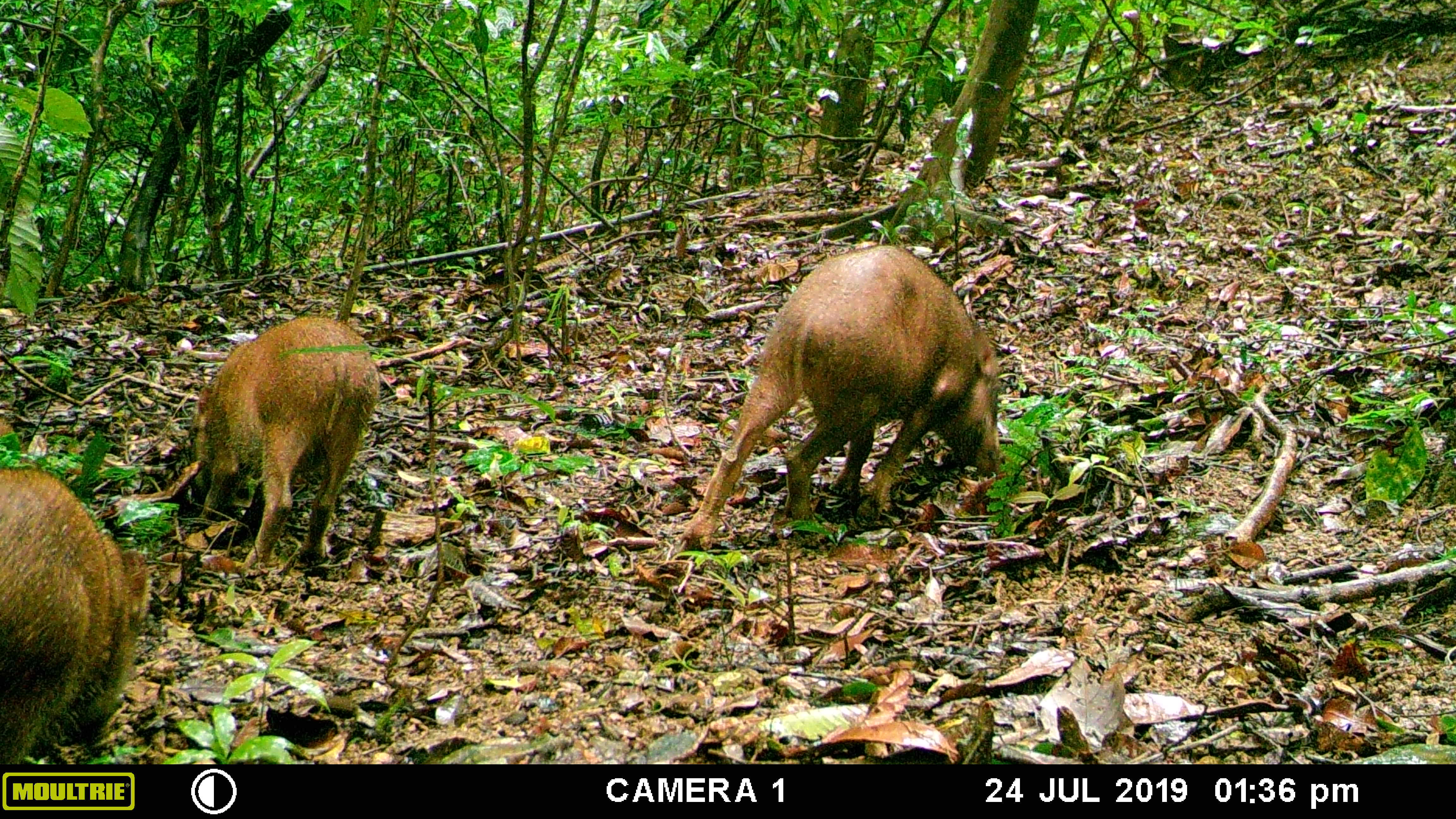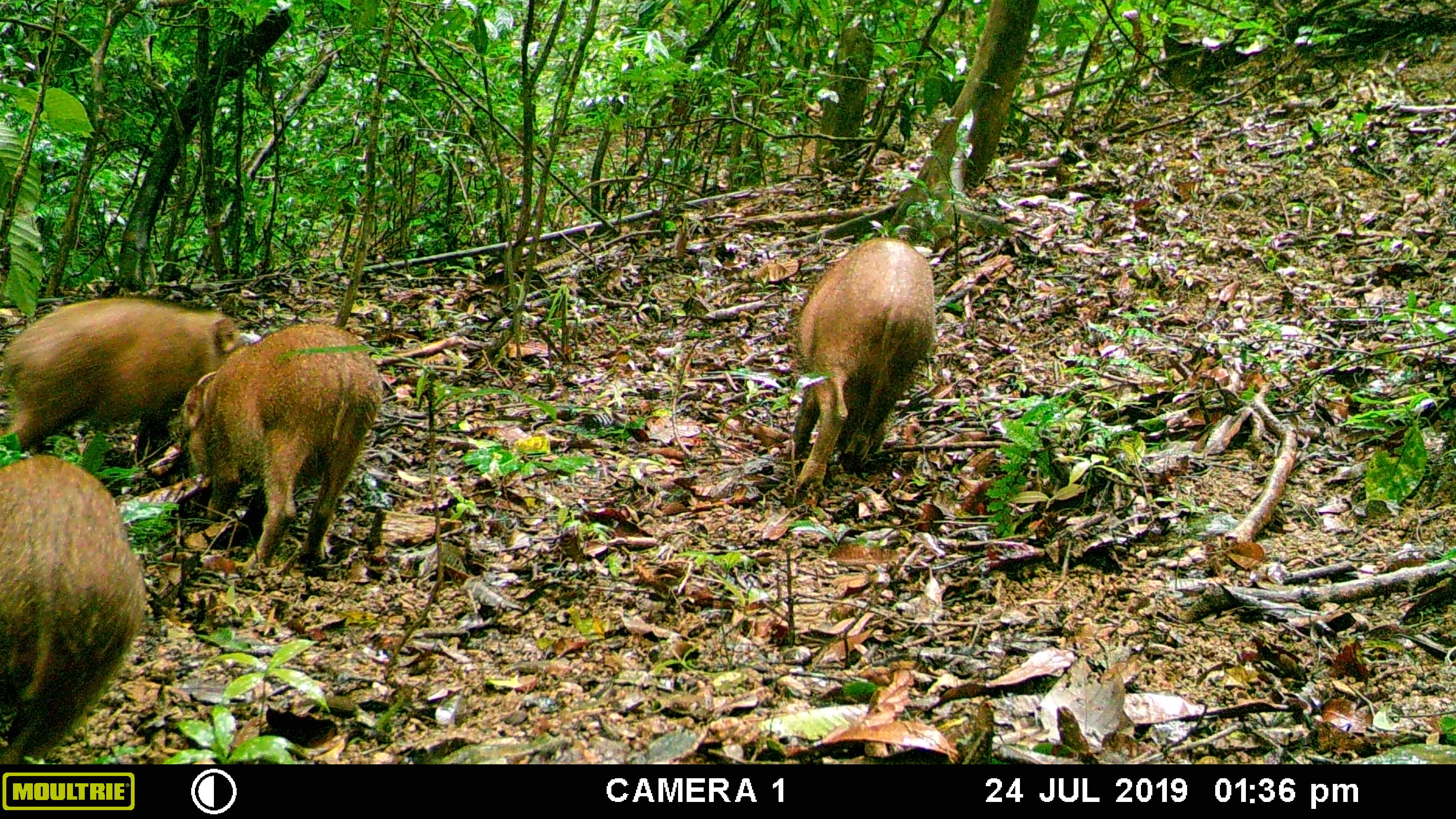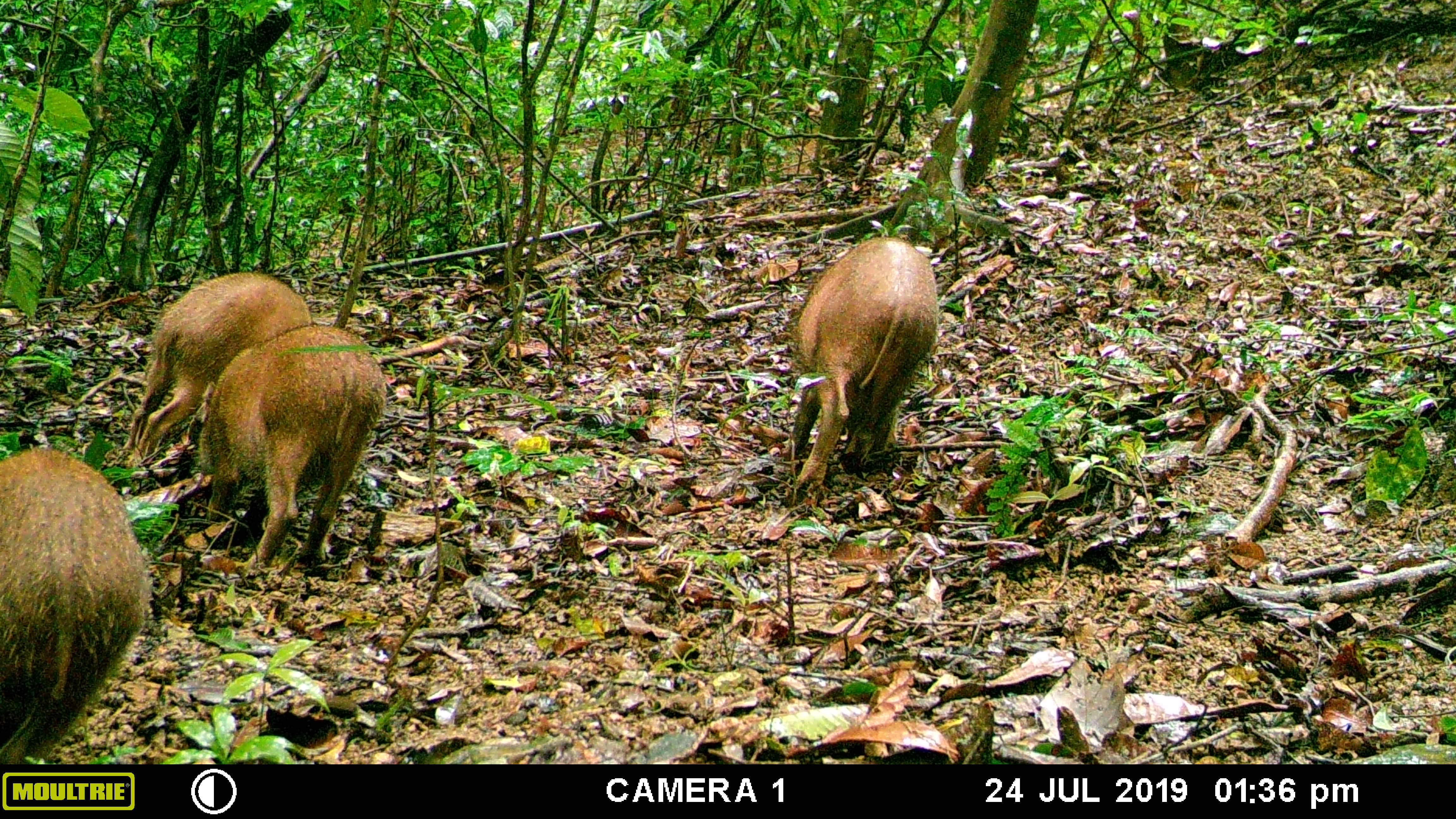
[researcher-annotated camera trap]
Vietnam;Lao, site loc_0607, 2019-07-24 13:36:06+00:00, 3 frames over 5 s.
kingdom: Animalia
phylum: Chordata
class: Mammalia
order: Artiodactyla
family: Suidae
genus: Sus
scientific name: Sus scrofa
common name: eurasian wild pig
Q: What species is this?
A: Eurasian wild pig (Sus scrofa).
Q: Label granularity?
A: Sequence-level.